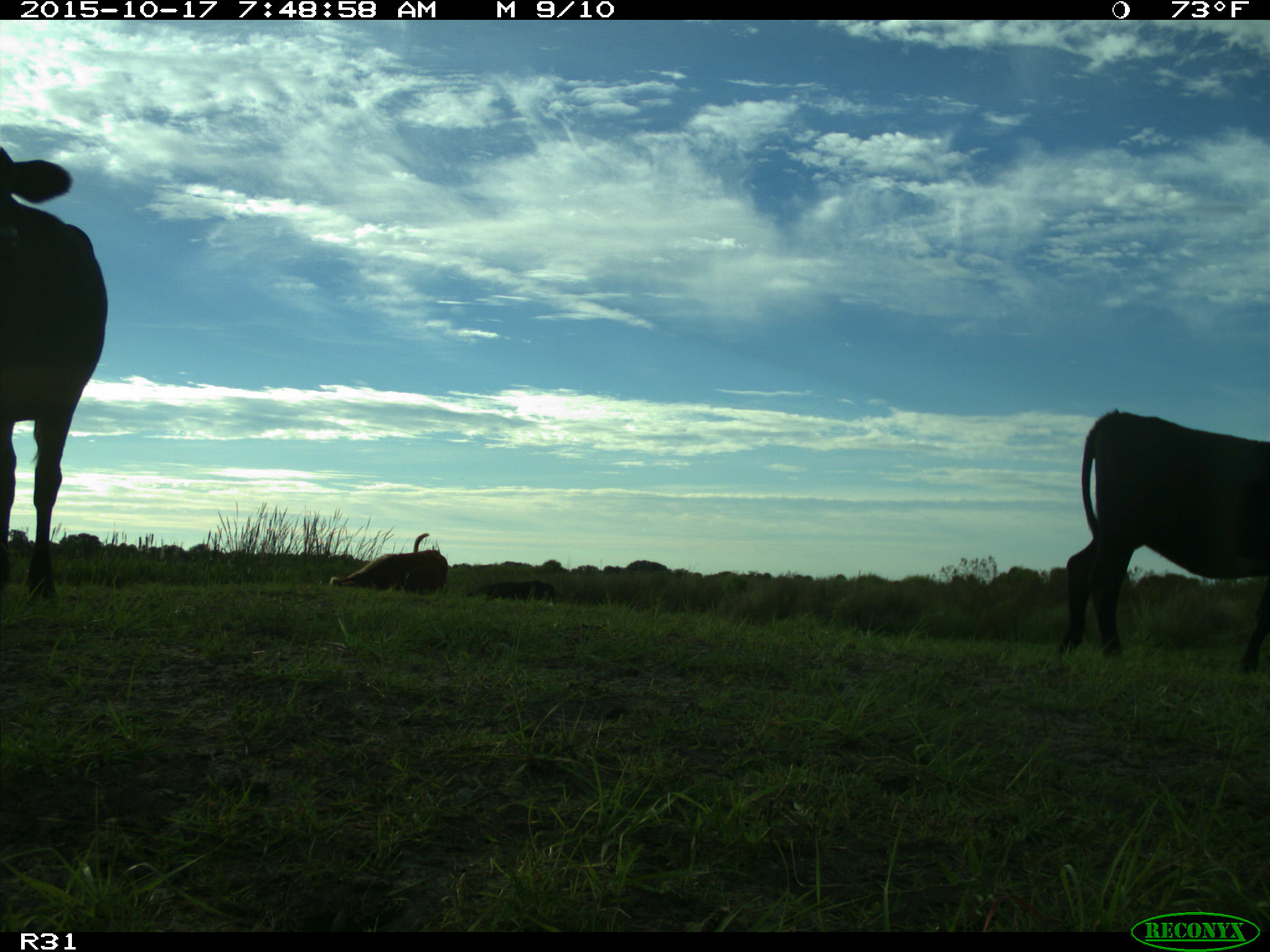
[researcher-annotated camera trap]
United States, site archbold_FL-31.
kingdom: Animalia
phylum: Chordata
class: Mammalia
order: Artiodactyla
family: Bovidae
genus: Bos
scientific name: Bos taurus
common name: domestic cow